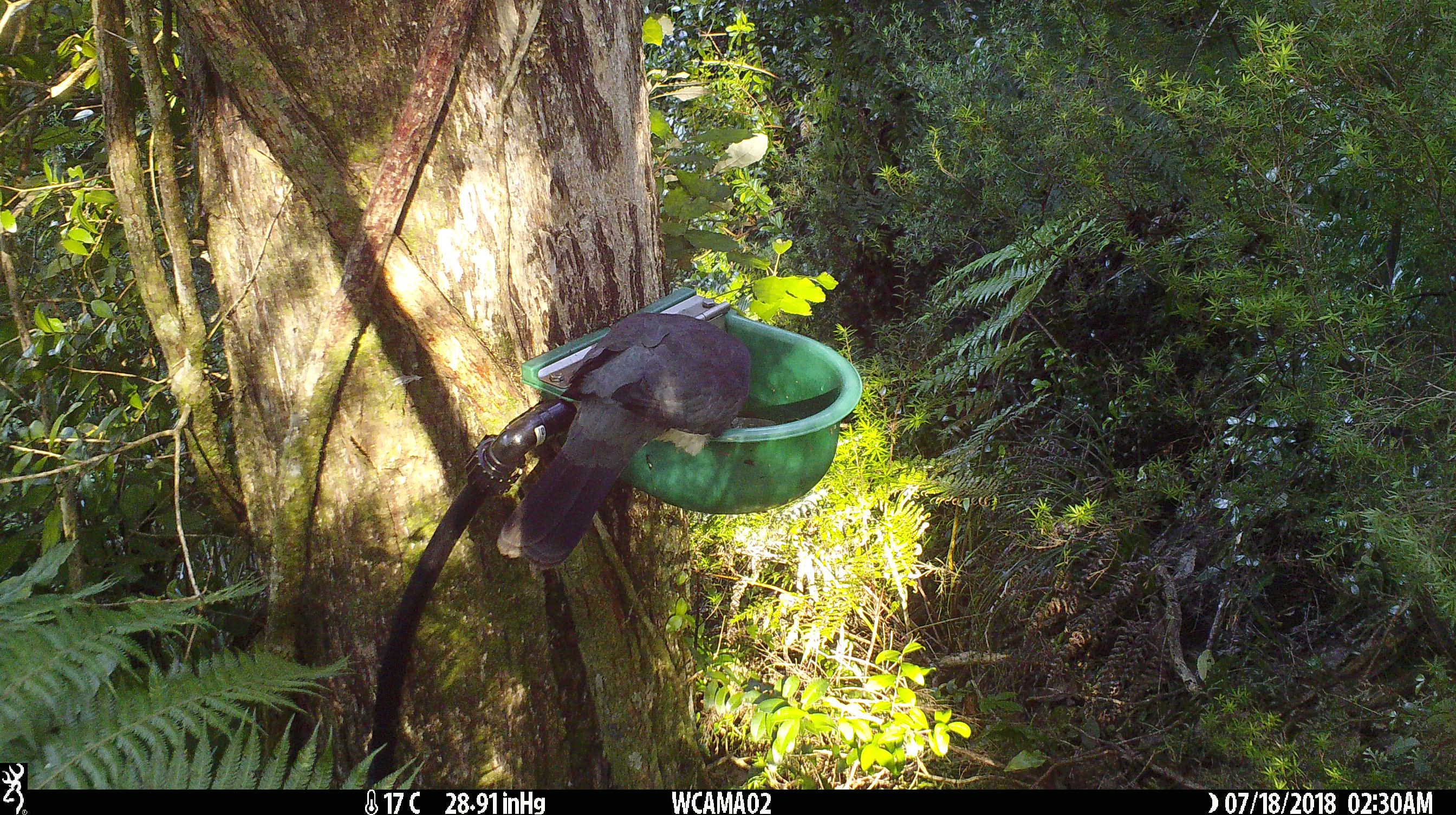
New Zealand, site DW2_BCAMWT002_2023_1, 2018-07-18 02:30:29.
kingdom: Animalia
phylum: Chordata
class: Aves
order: Columbiformes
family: Columbidae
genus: Hemiphaga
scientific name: Hemiphaga novaeseelandiae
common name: new zealand pigeon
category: kereru